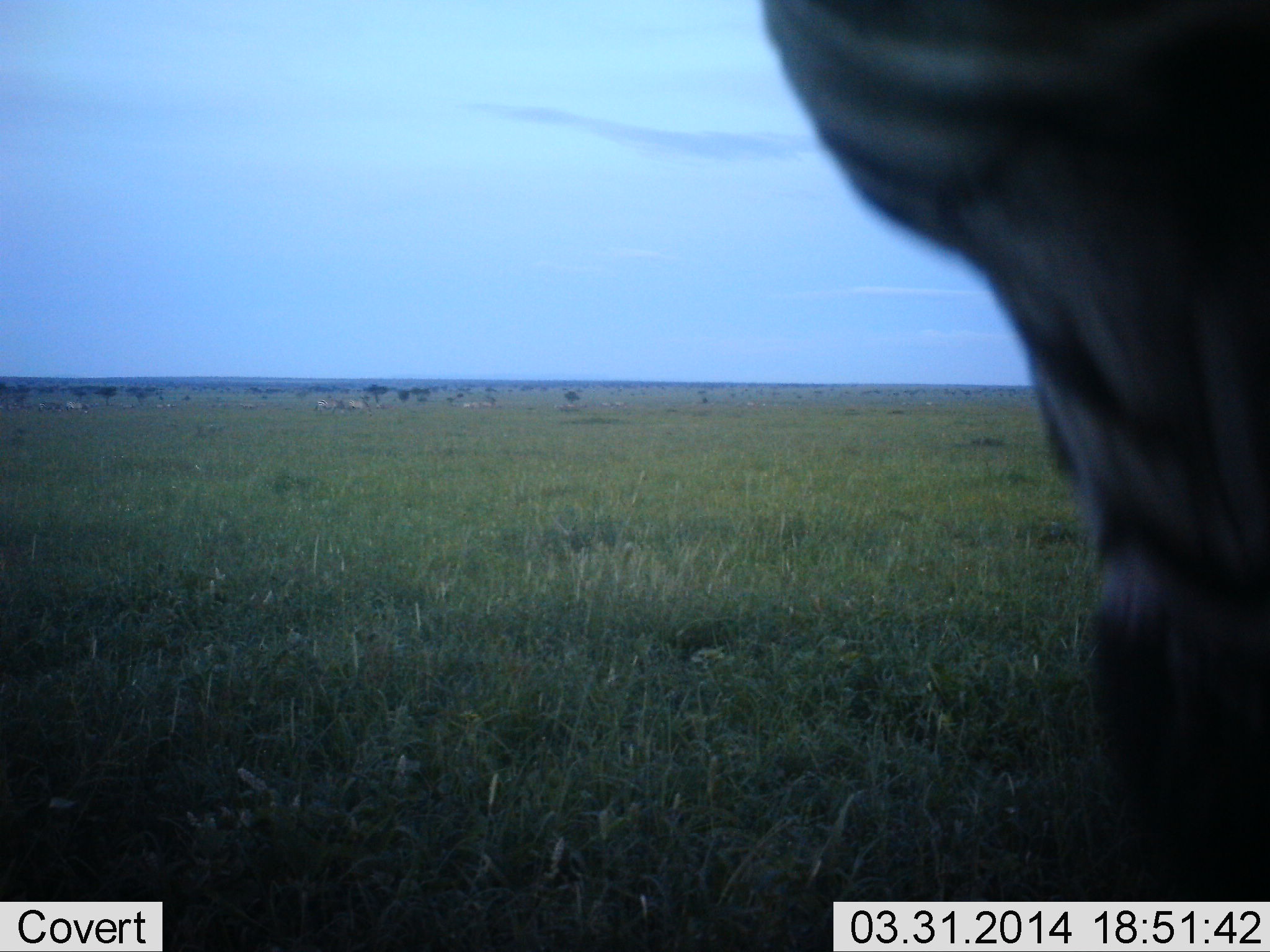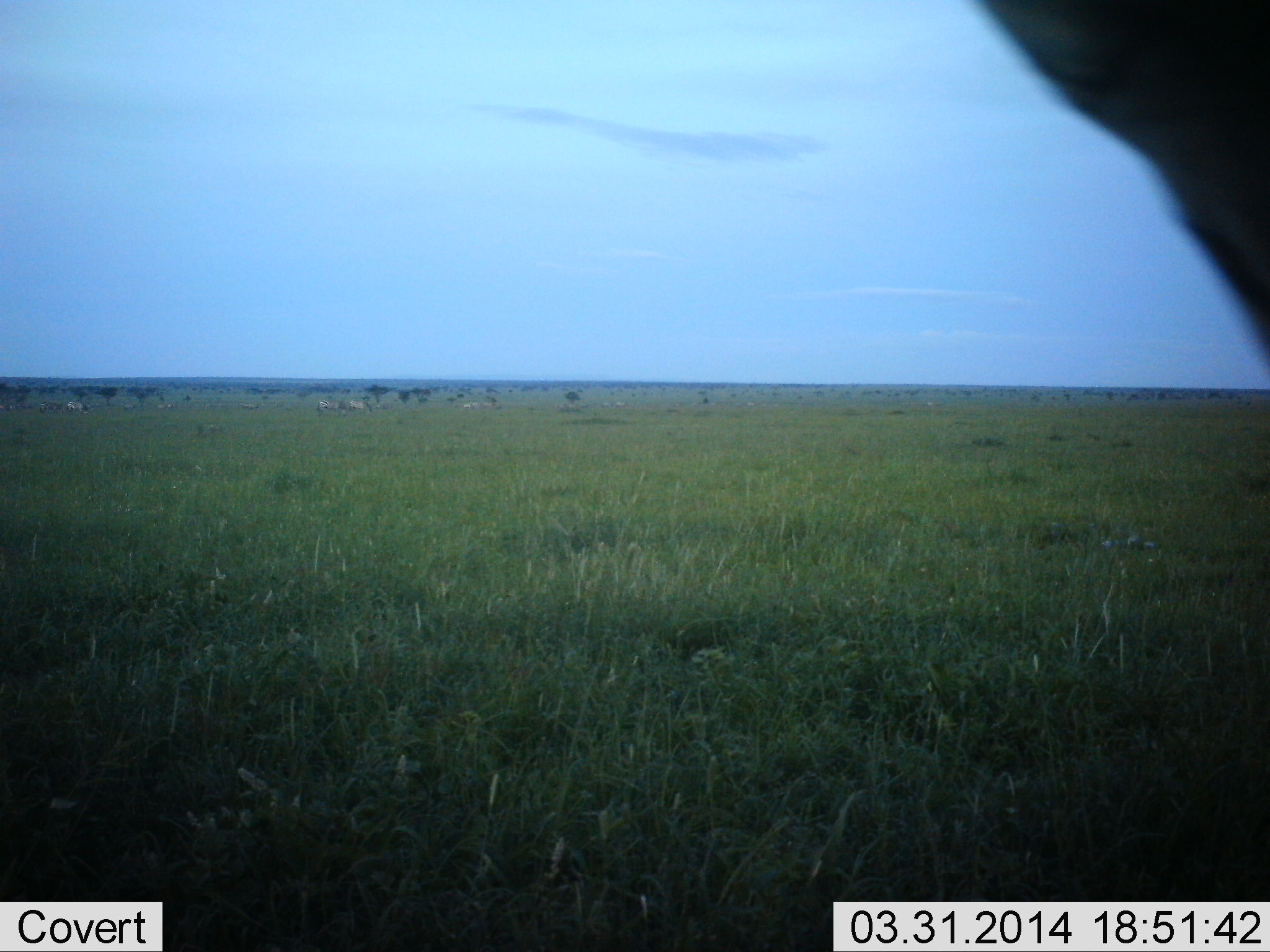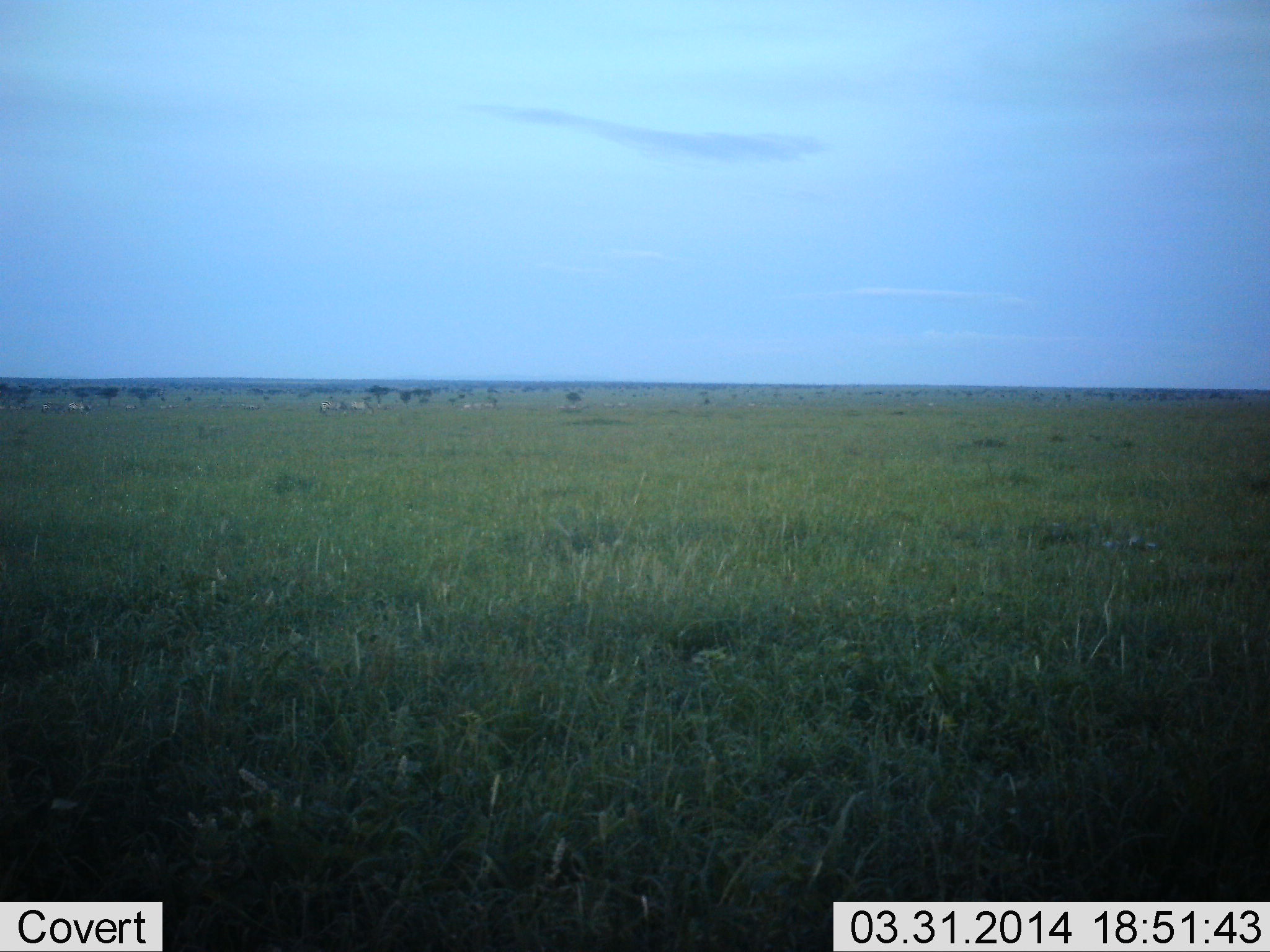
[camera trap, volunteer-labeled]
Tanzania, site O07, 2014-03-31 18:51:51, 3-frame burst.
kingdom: Animalia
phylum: Chordata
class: Mammalia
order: Perissodactyla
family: Equidae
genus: Equus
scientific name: Equus quagga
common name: plains zebra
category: zebra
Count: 1.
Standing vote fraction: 91%.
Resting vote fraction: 0%.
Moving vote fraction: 18%.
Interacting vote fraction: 0%.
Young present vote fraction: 0%.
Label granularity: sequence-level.